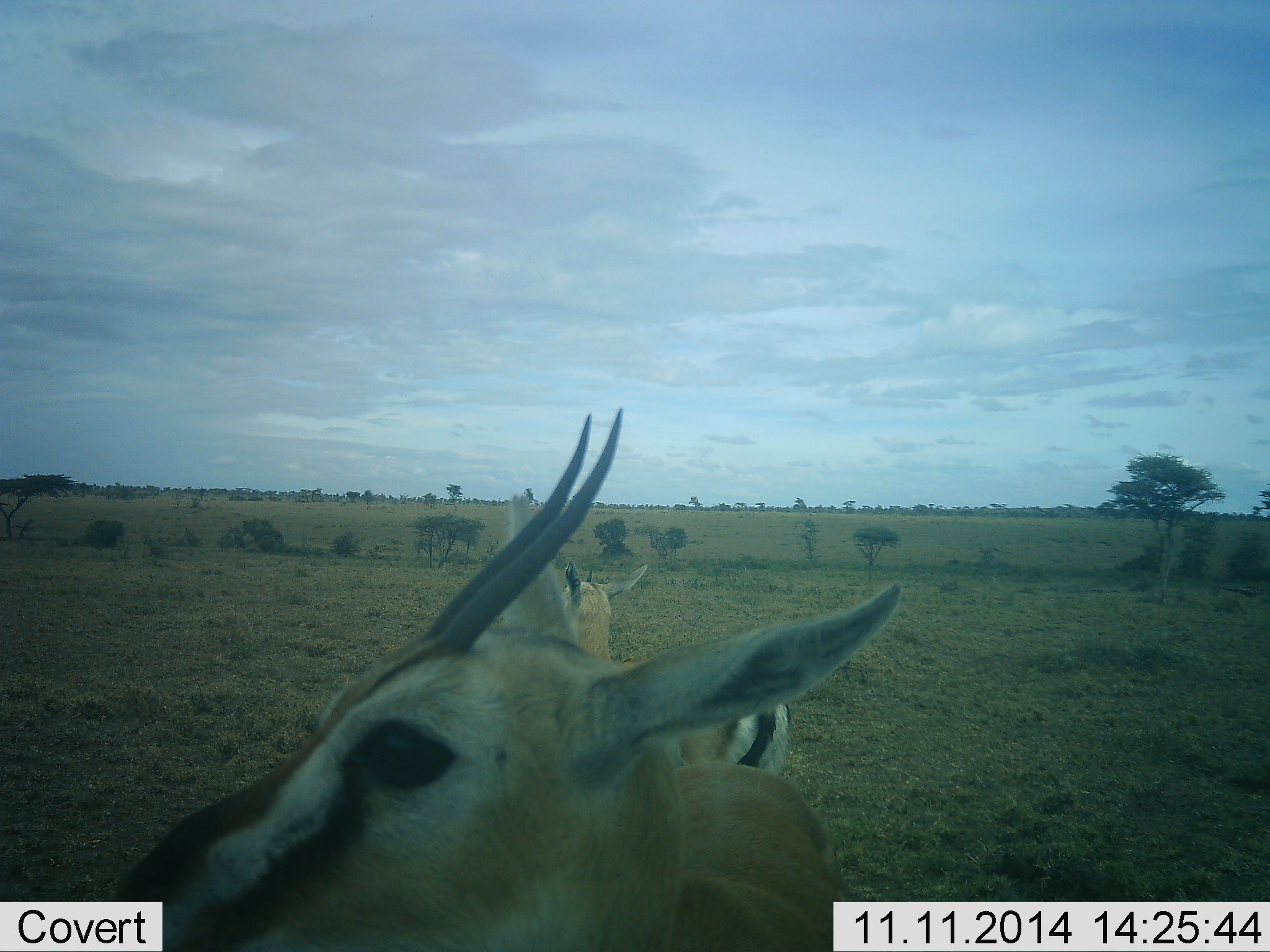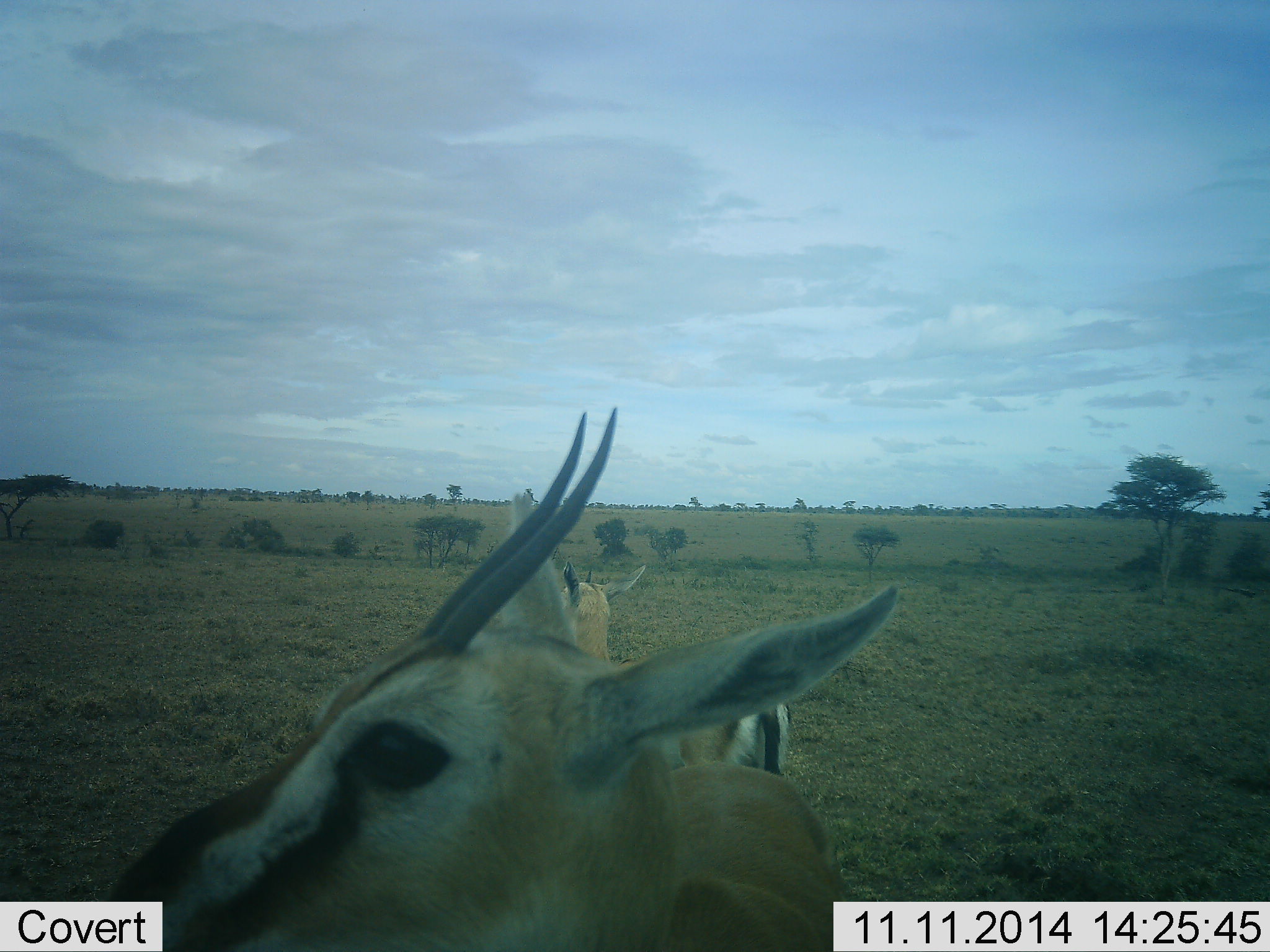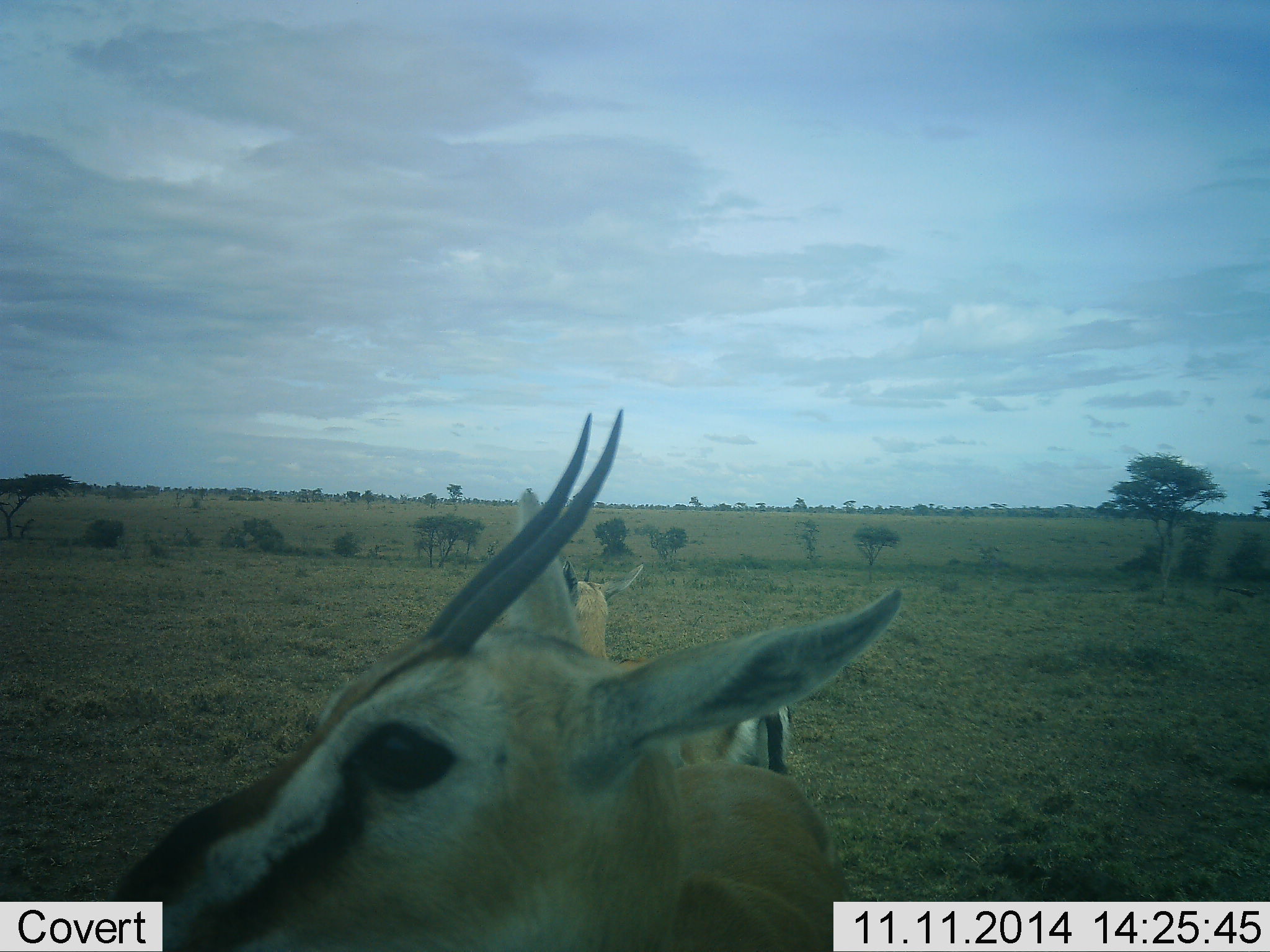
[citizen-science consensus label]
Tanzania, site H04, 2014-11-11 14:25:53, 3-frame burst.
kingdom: Animalia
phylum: Chordata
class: Mammalia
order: Artiodactyla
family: Bovidae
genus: Eudorcas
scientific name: Eudorcas thomsonii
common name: thomson's gazelle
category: gazellethomsons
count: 2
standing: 100%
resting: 0%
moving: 0%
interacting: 0%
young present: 0%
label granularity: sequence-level